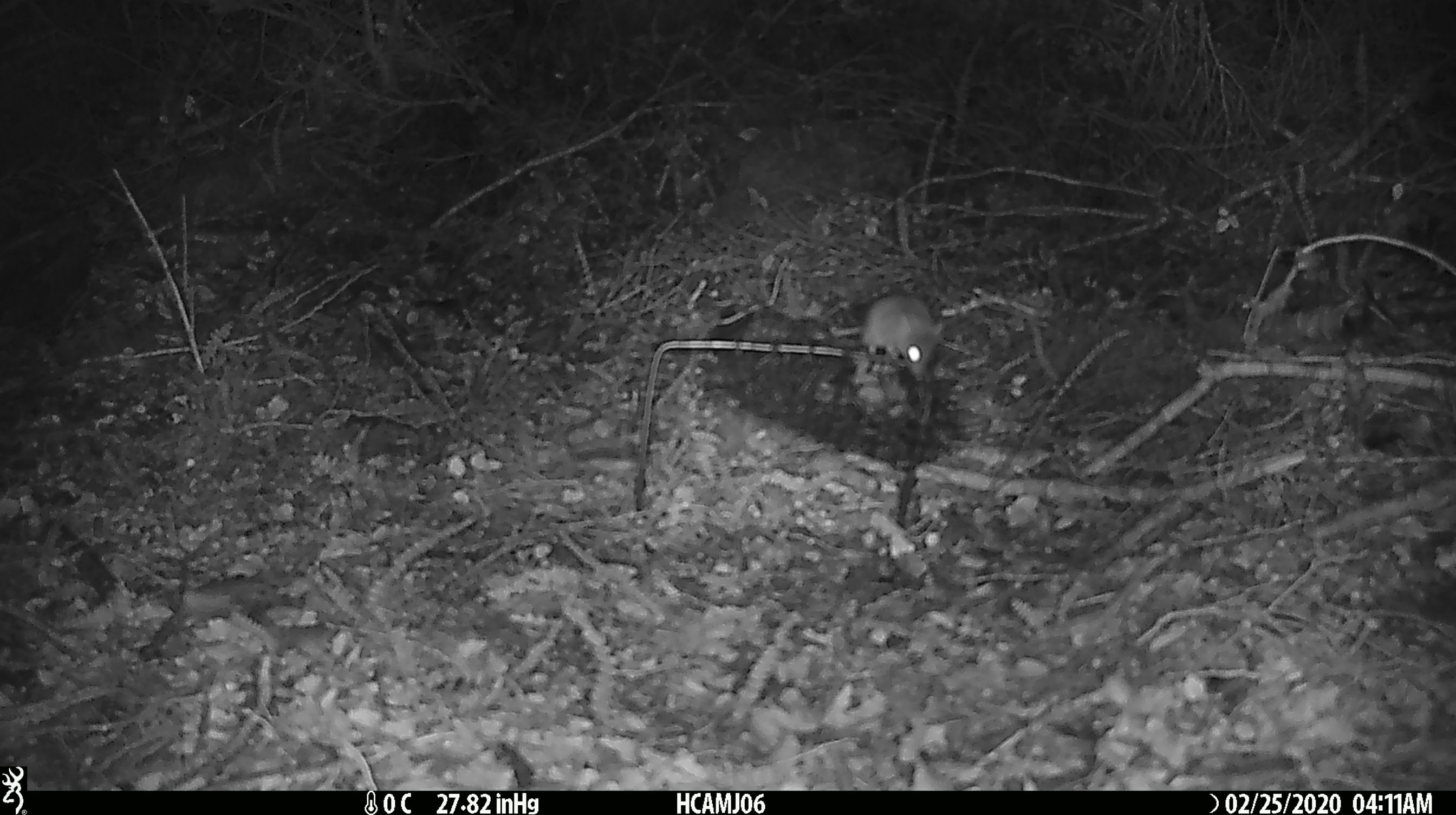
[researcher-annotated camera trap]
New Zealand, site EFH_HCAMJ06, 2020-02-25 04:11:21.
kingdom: Animalia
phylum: Chordata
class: Mammalia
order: Rodentia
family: Muridae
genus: Mus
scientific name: Mus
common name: mouse